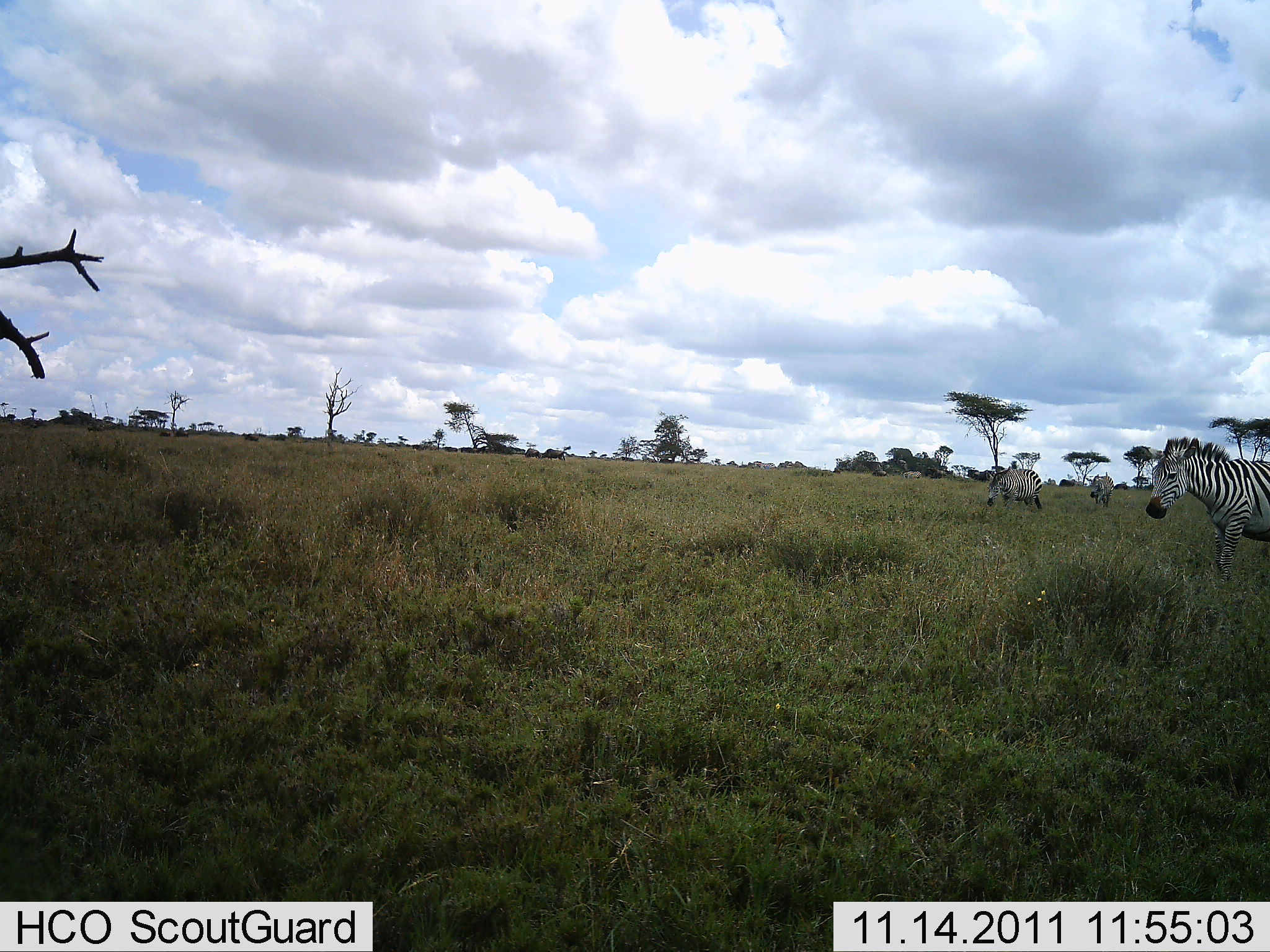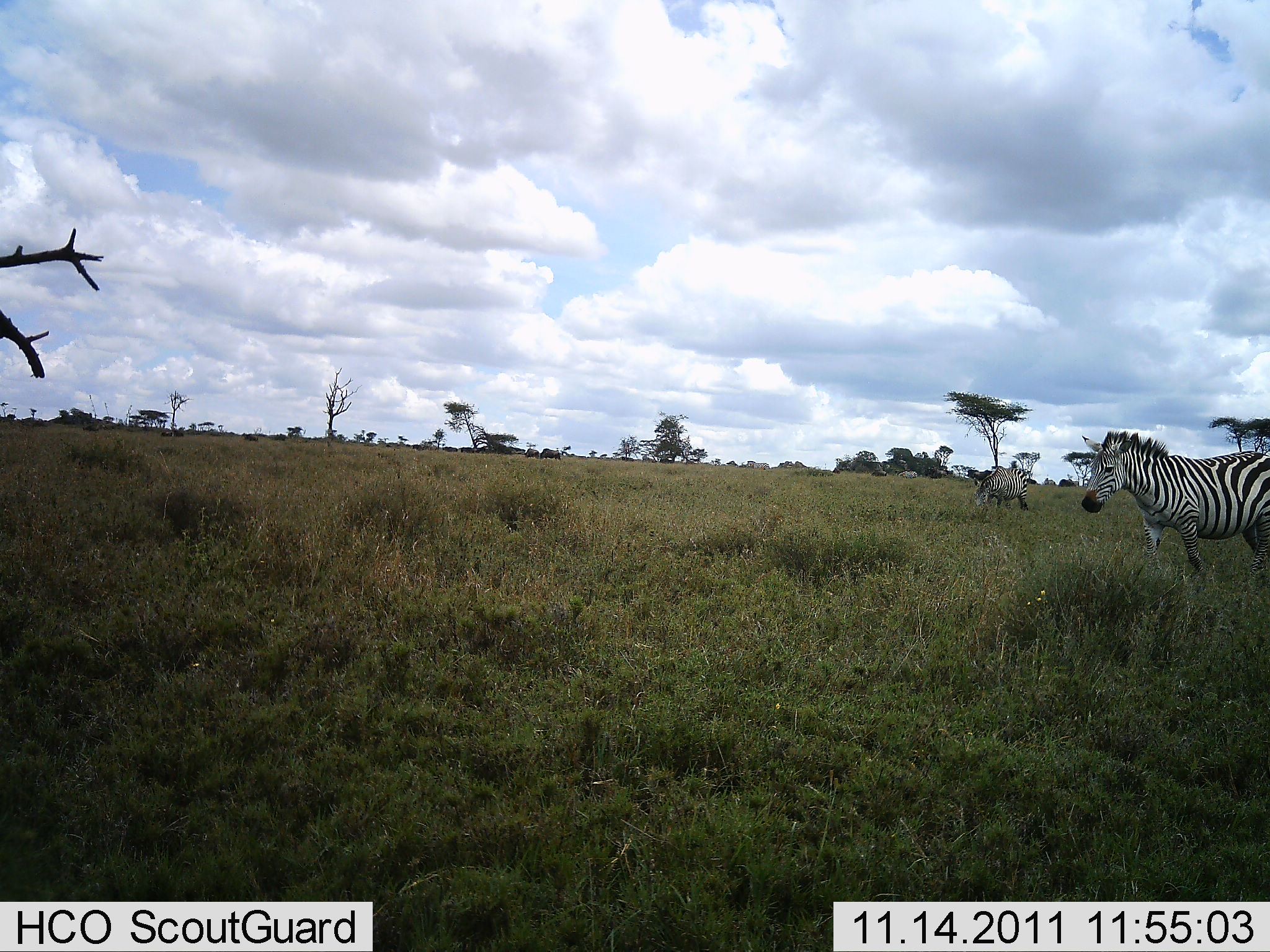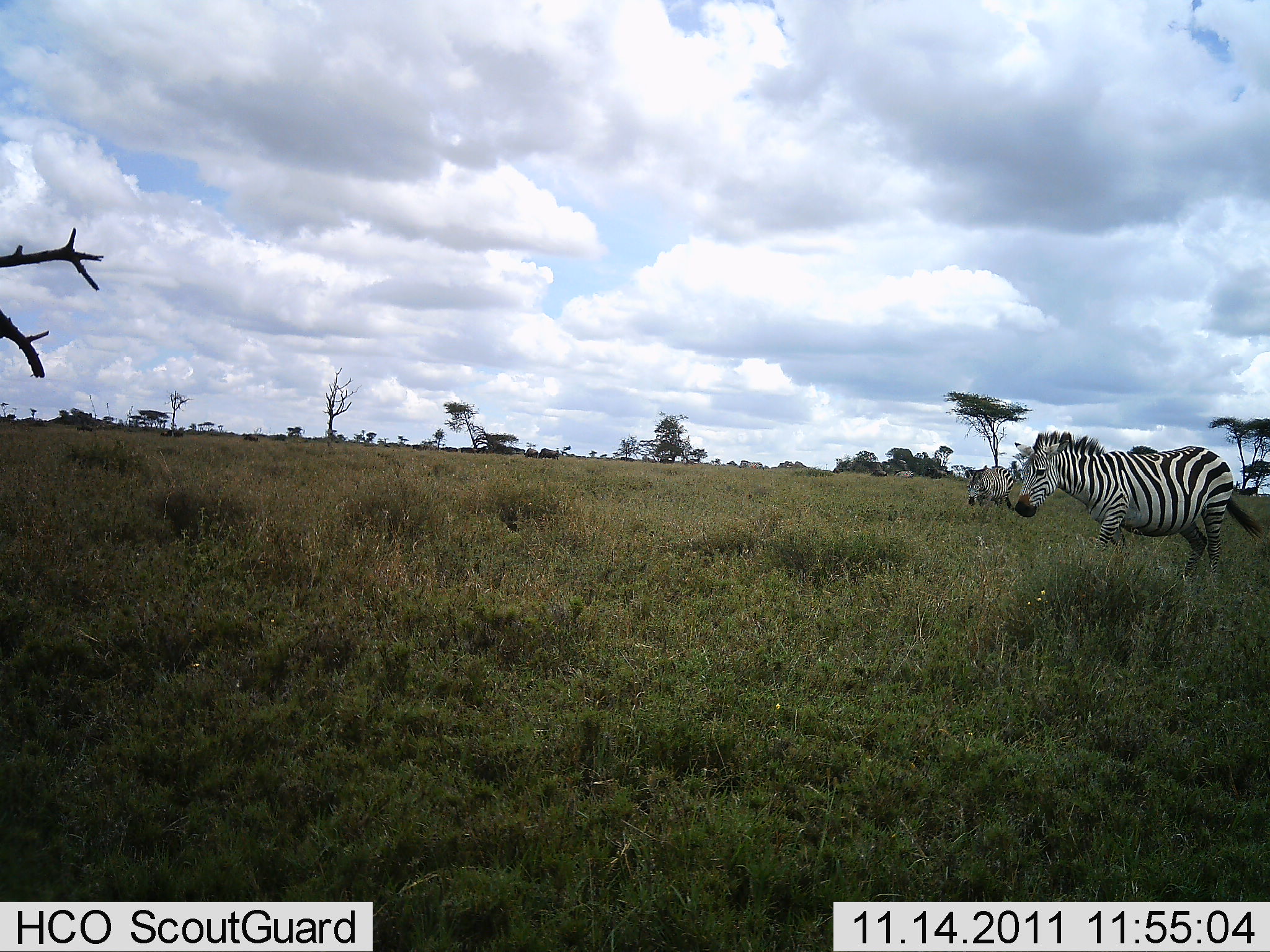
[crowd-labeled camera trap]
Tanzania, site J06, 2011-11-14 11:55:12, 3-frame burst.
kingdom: Animalia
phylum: Chordata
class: Mammalia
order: Perissodactyla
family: Equidae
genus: Equus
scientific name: Equus quagga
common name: plains zebra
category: zebra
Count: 3.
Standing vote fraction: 14%.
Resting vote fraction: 0%.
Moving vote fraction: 93%.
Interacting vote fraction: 0%.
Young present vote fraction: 0%.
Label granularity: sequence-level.